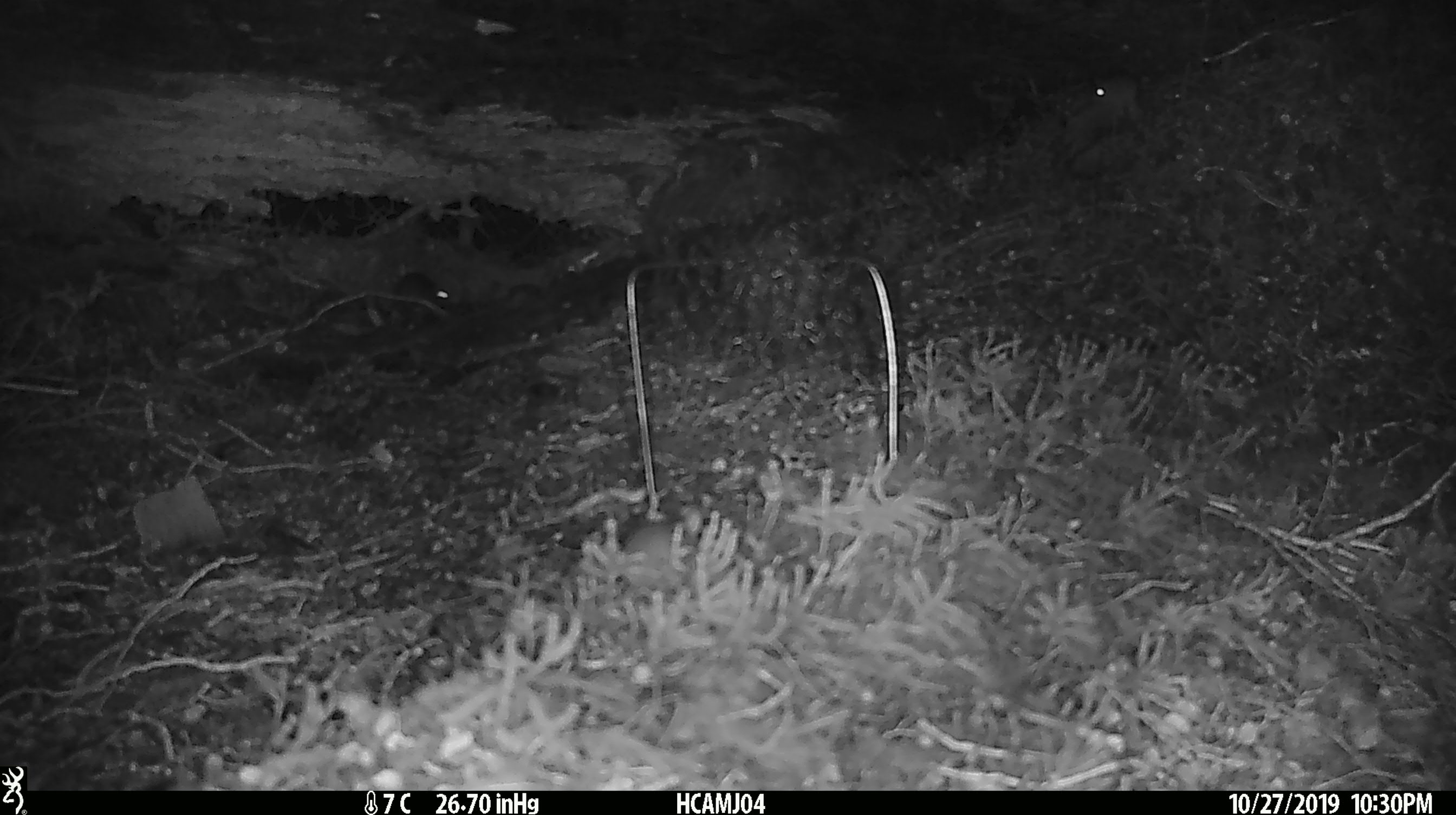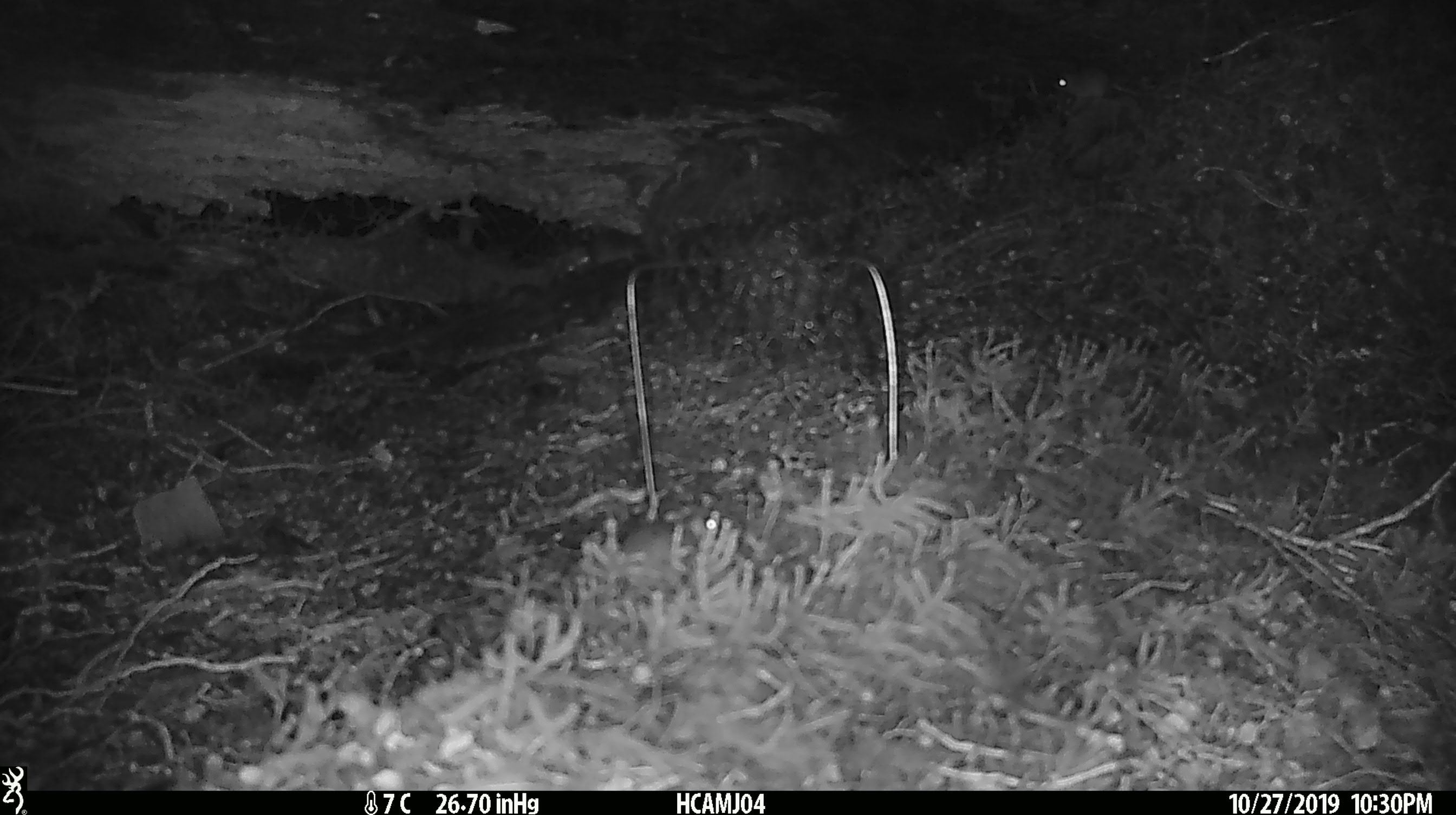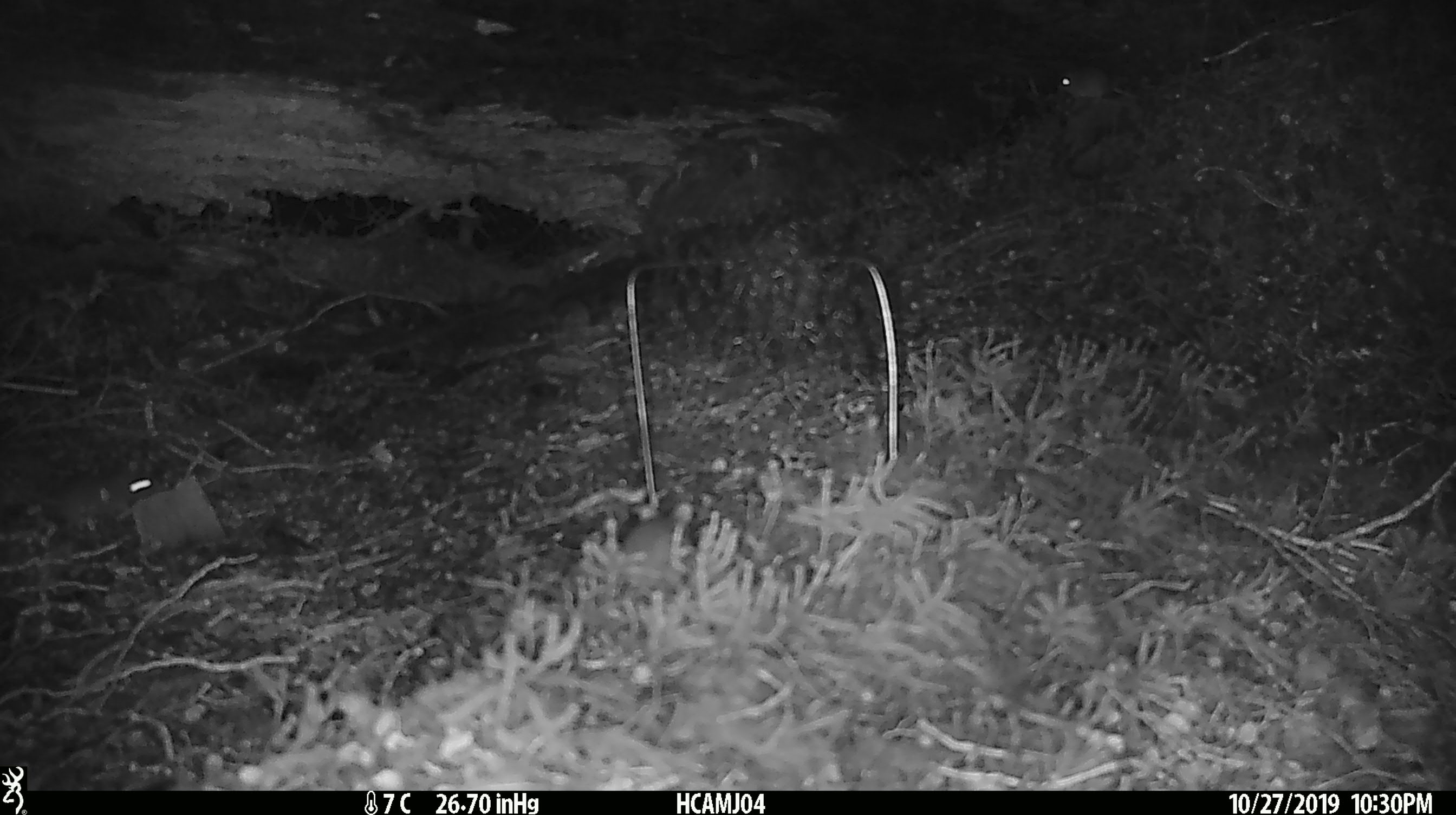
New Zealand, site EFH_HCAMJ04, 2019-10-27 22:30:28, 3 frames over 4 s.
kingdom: Animalia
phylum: Chordata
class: Mammalia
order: Rodentia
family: Muridae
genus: Mus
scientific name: Mus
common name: mouse